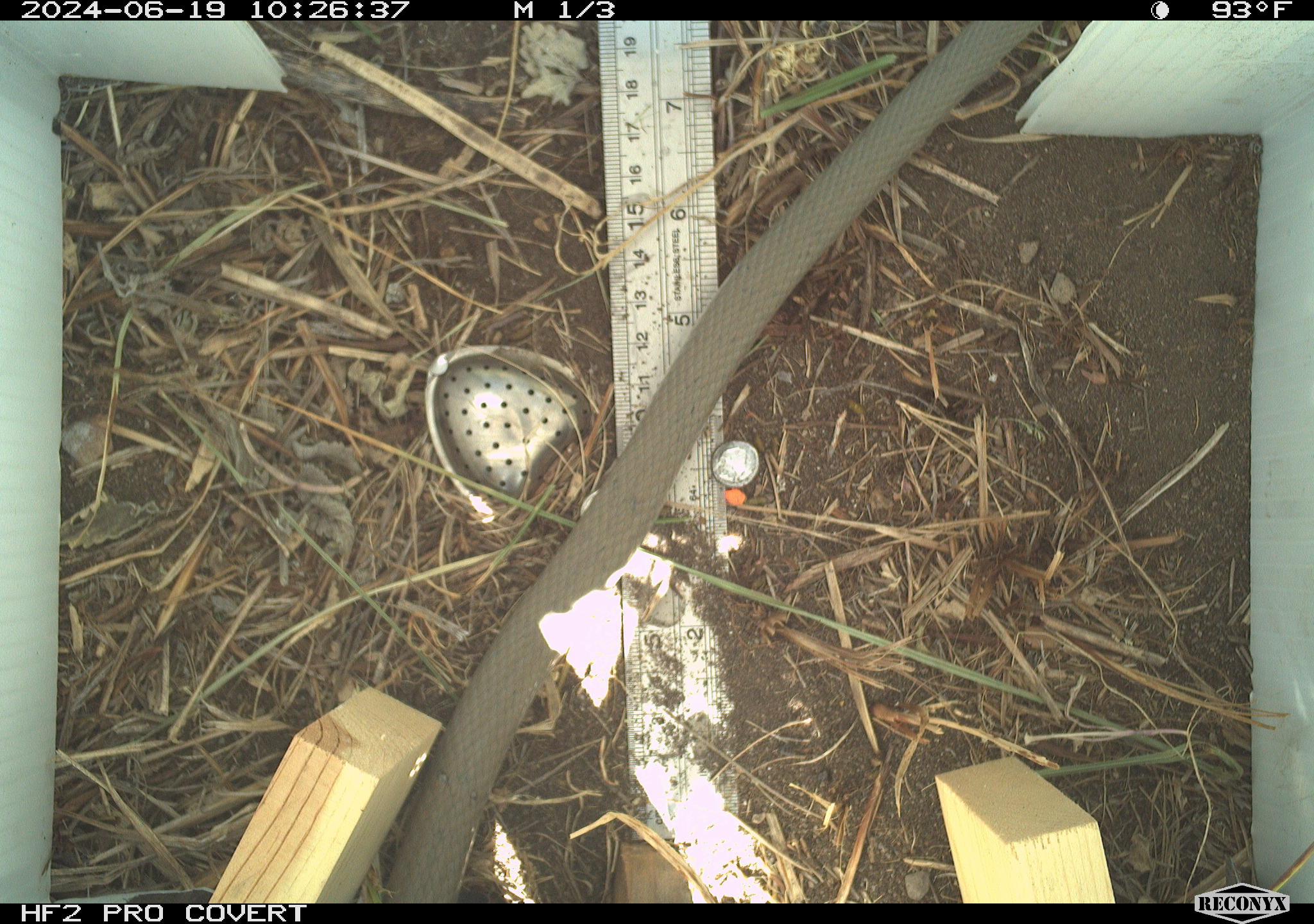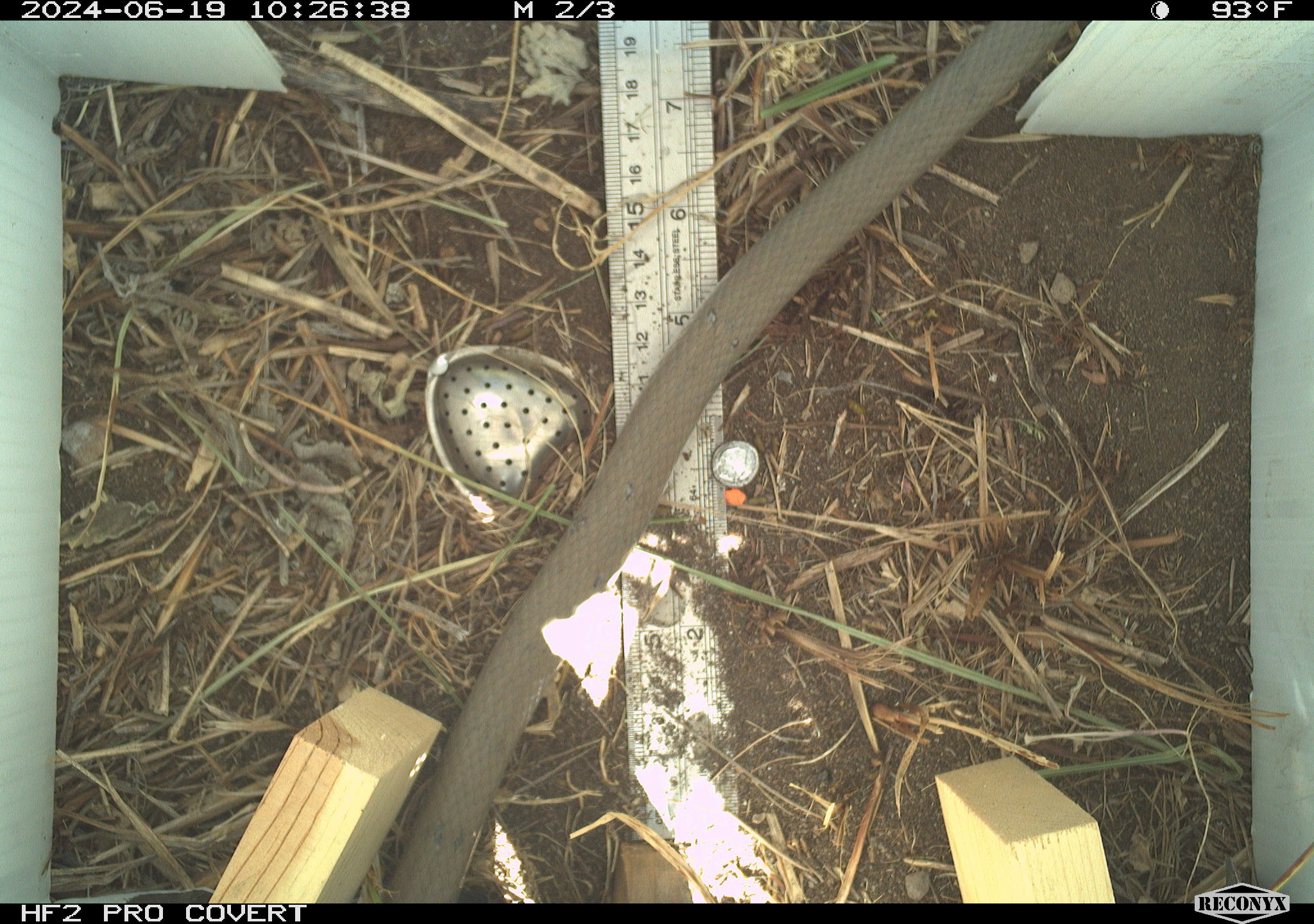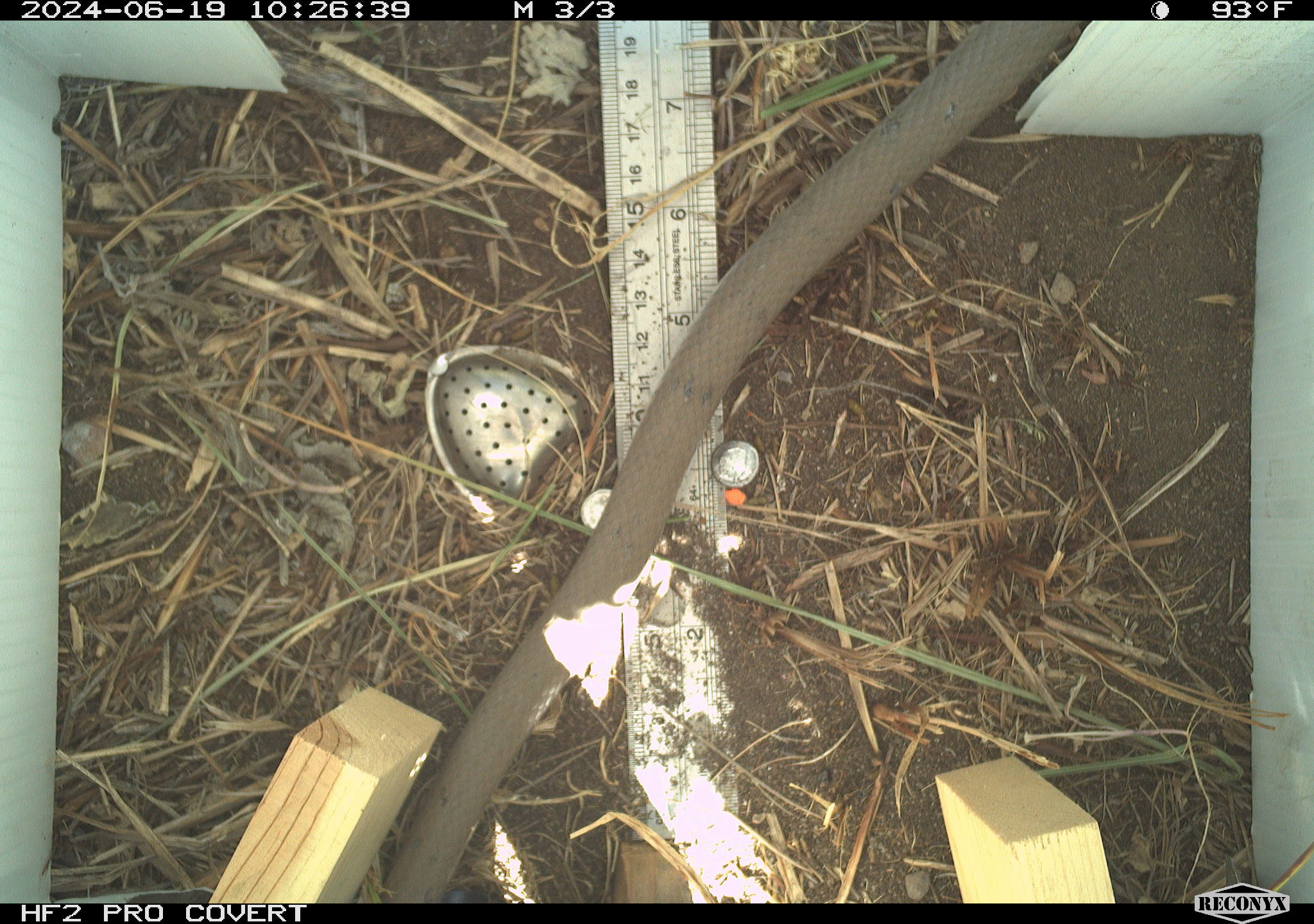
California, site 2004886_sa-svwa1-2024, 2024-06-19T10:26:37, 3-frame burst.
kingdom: Animalia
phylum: Chordata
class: Reptilia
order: Squamata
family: Colubridae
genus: Coluber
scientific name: Coluber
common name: north american racers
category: coluber species